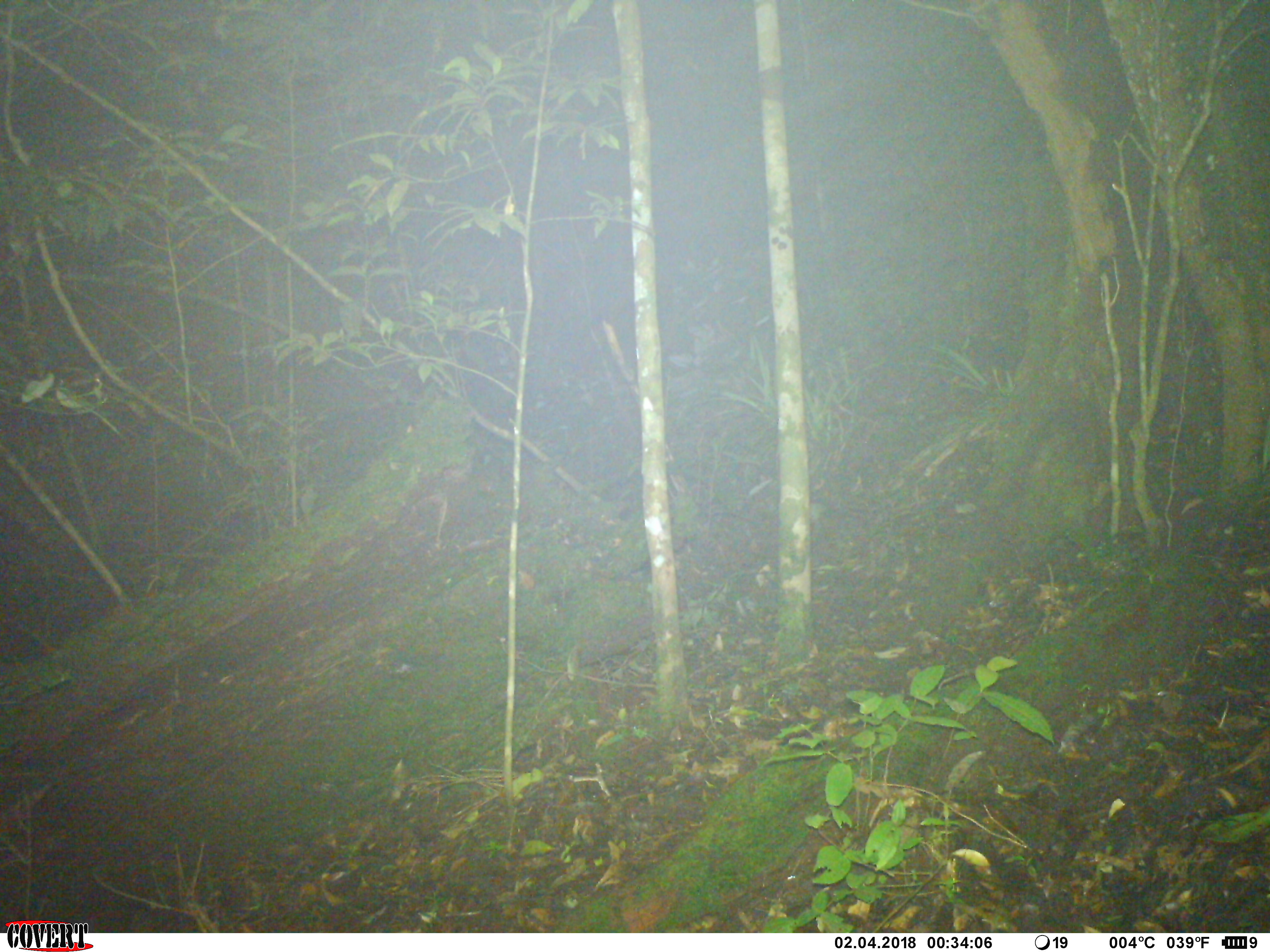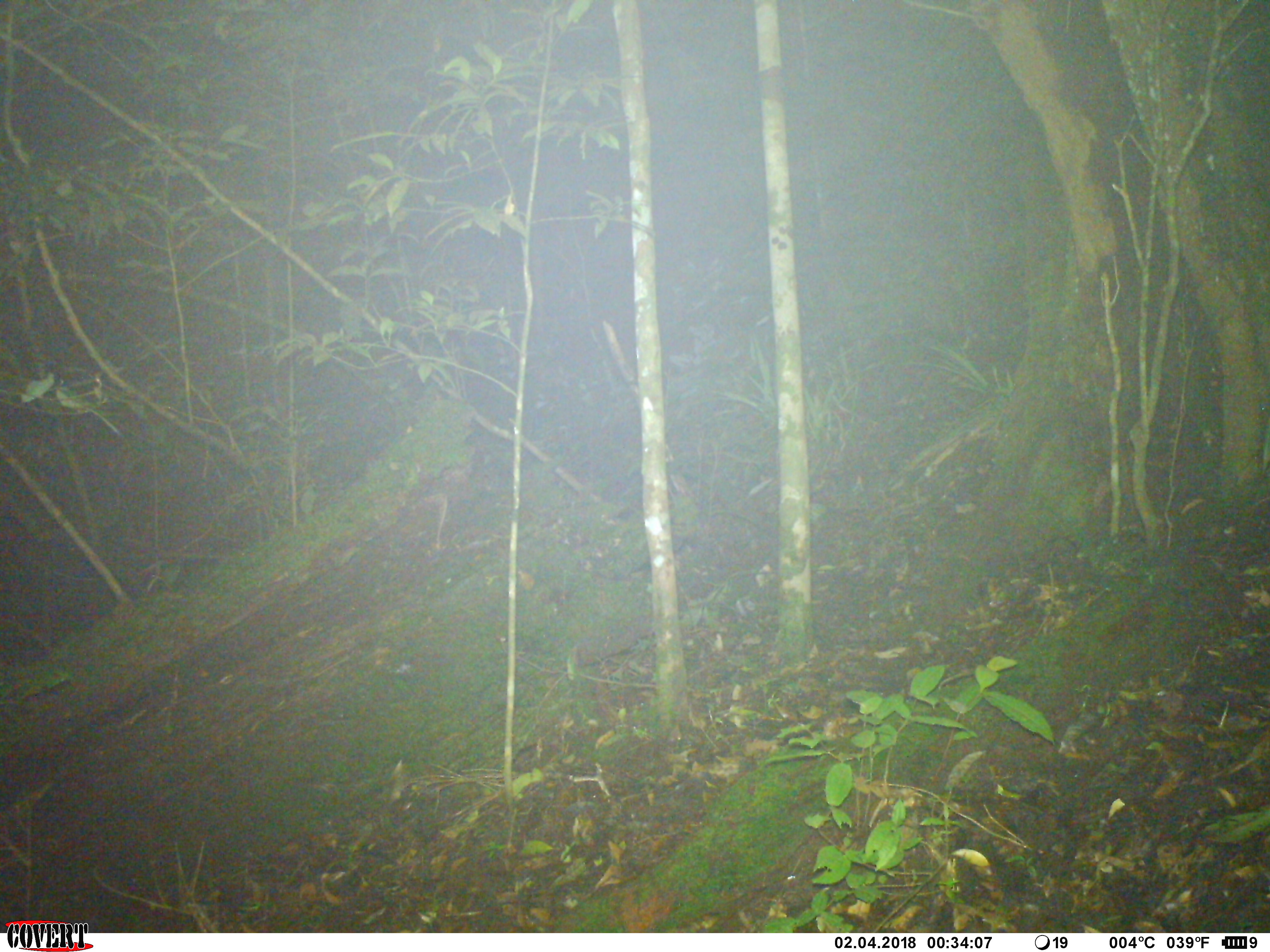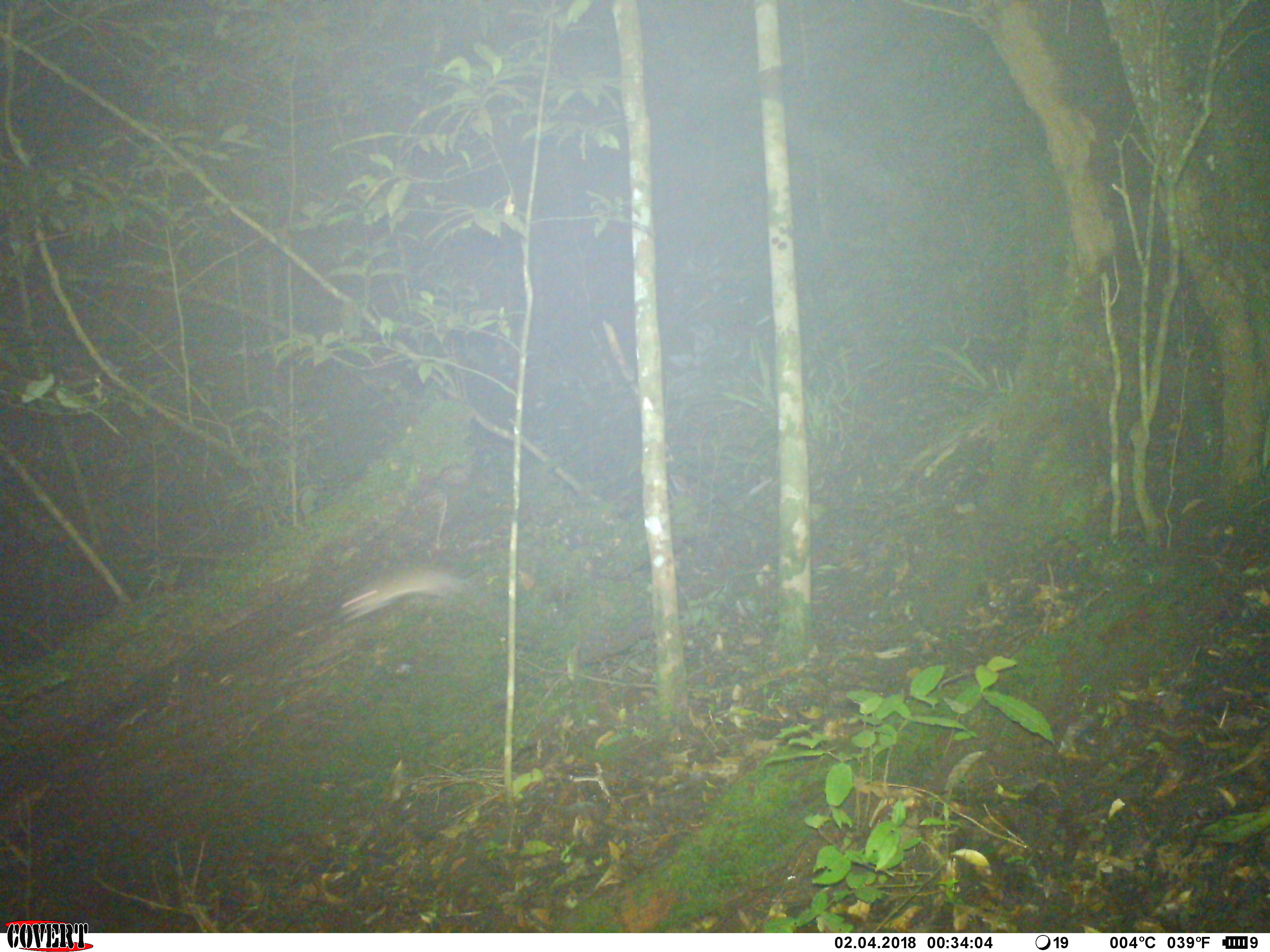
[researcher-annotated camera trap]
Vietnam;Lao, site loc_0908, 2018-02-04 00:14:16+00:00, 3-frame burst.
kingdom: Animalia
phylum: Chordata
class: Mammalia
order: Rodentia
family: Muridae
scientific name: Muridae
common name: old-world mice and rats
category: unidentified murid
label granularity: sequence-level